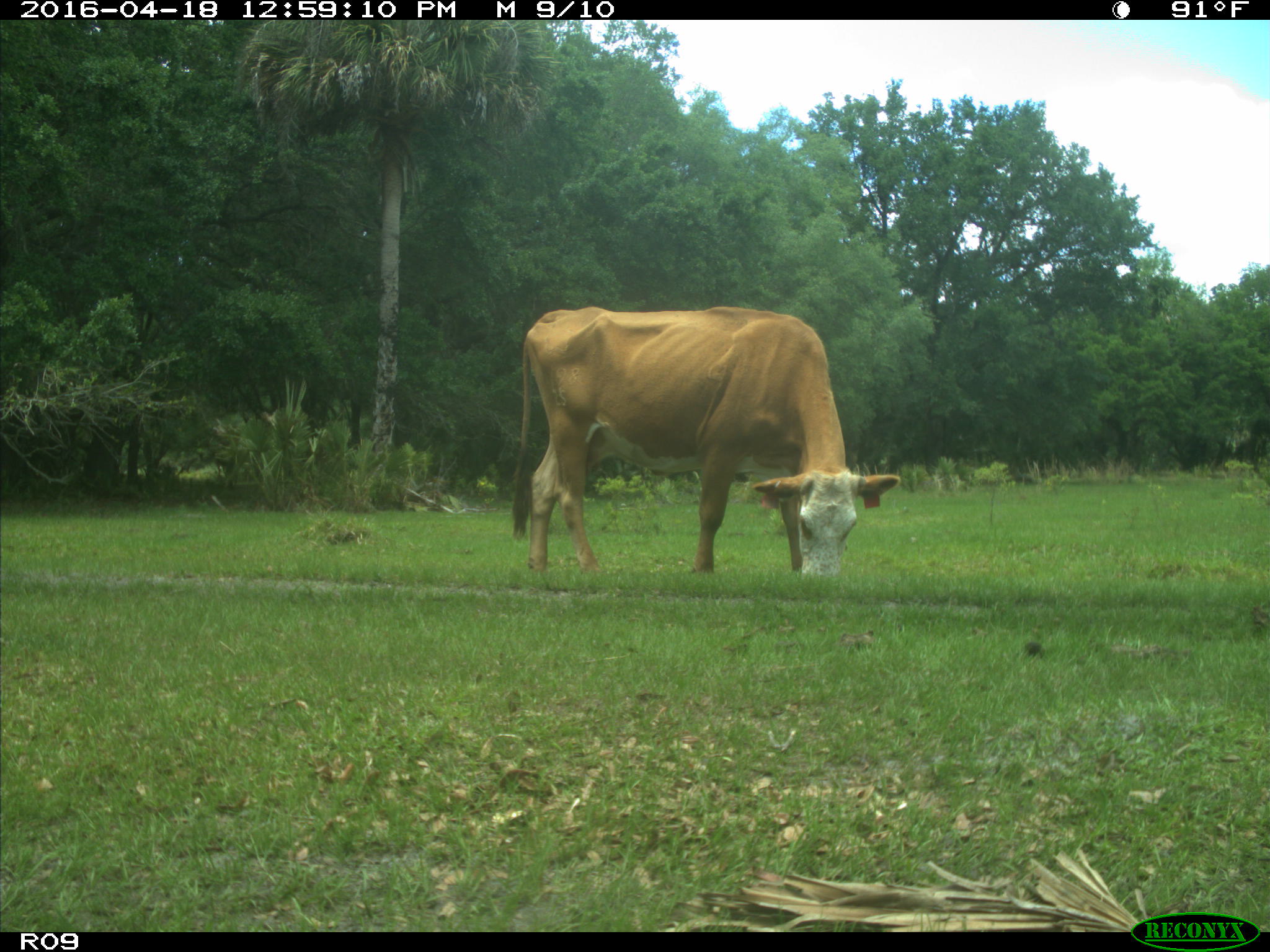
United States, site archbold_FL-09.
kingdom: Animalia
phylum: Chordata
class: Mammalia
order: Artiodactyla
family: Bovidae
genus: Bos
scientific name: Bos taurus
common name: domestic cow